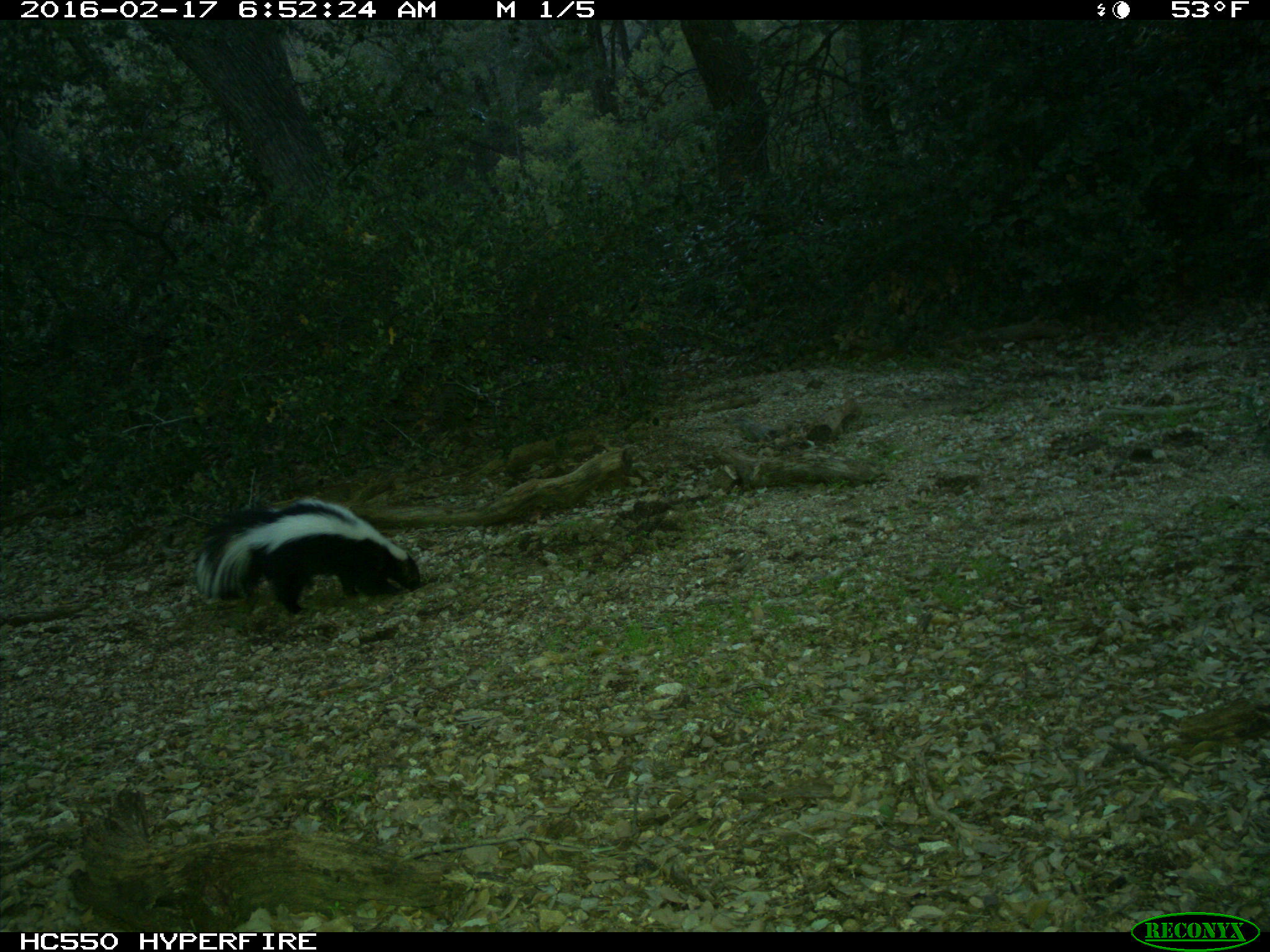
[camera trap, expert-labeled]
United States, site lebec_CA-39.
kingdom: Animalia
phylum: Chordata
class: Mammalia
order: Carnivora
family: Mephitidae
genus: Mephitis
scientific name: Mephitis mephitis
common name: striped skunk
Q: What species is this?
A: Mephitis mephitis (striped skunk).